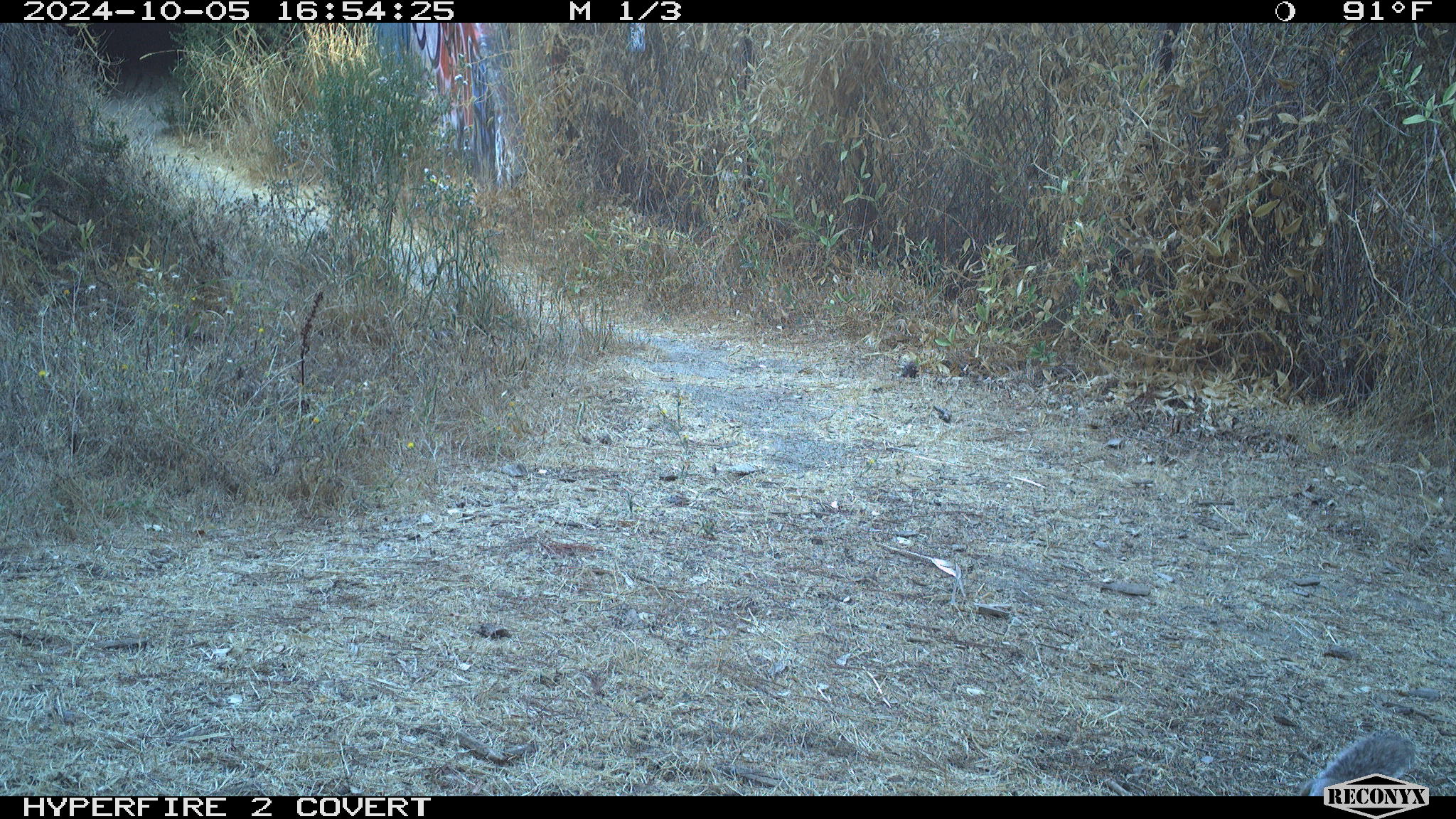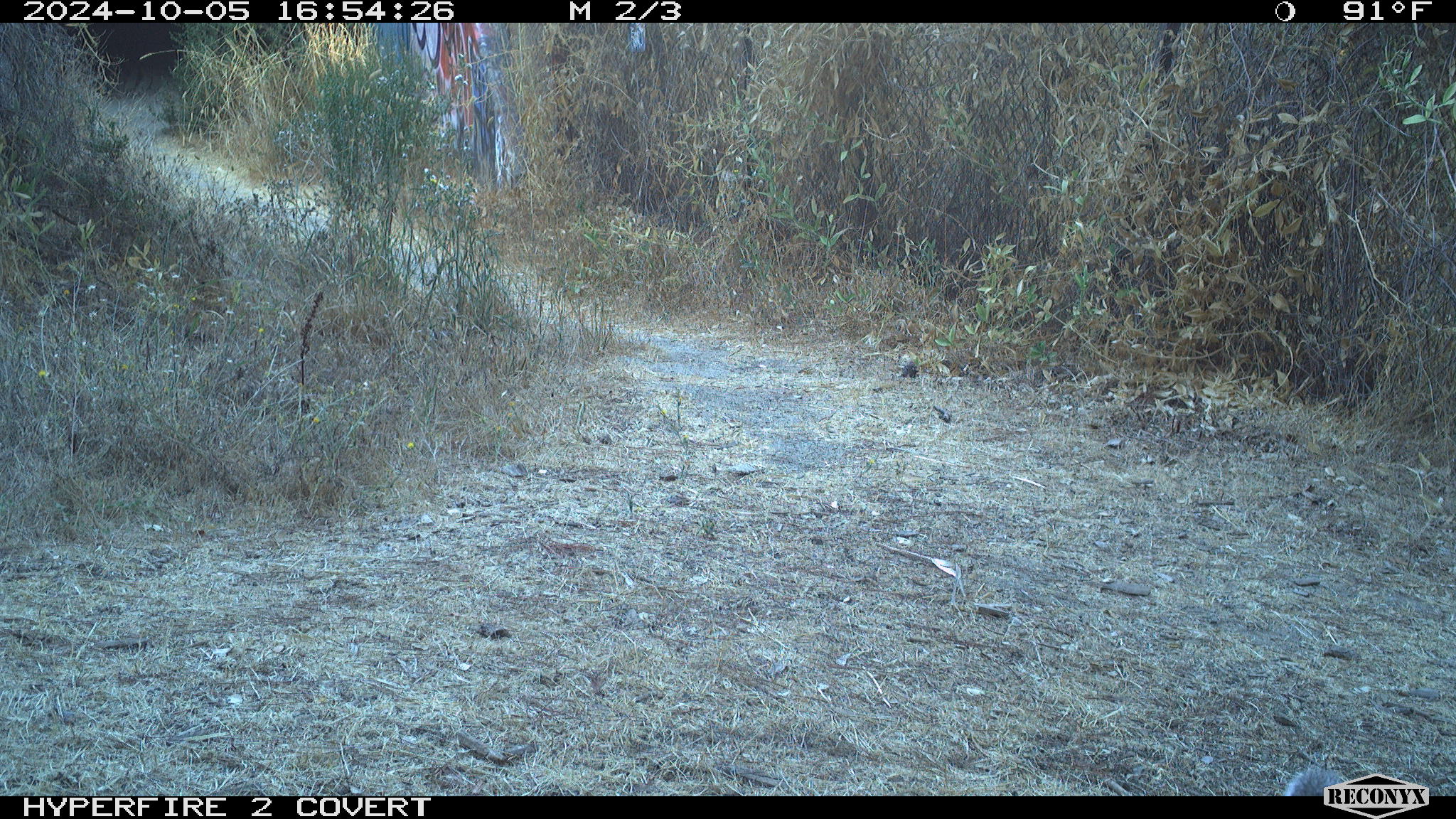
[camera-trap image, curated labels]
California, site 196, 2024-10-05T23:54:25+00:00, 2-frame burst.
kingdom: Animalia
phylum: Chordata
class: Mammalia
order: Rodentia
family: Sciuridae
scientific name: Sciuridae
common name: squirrel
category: unknown squirrel